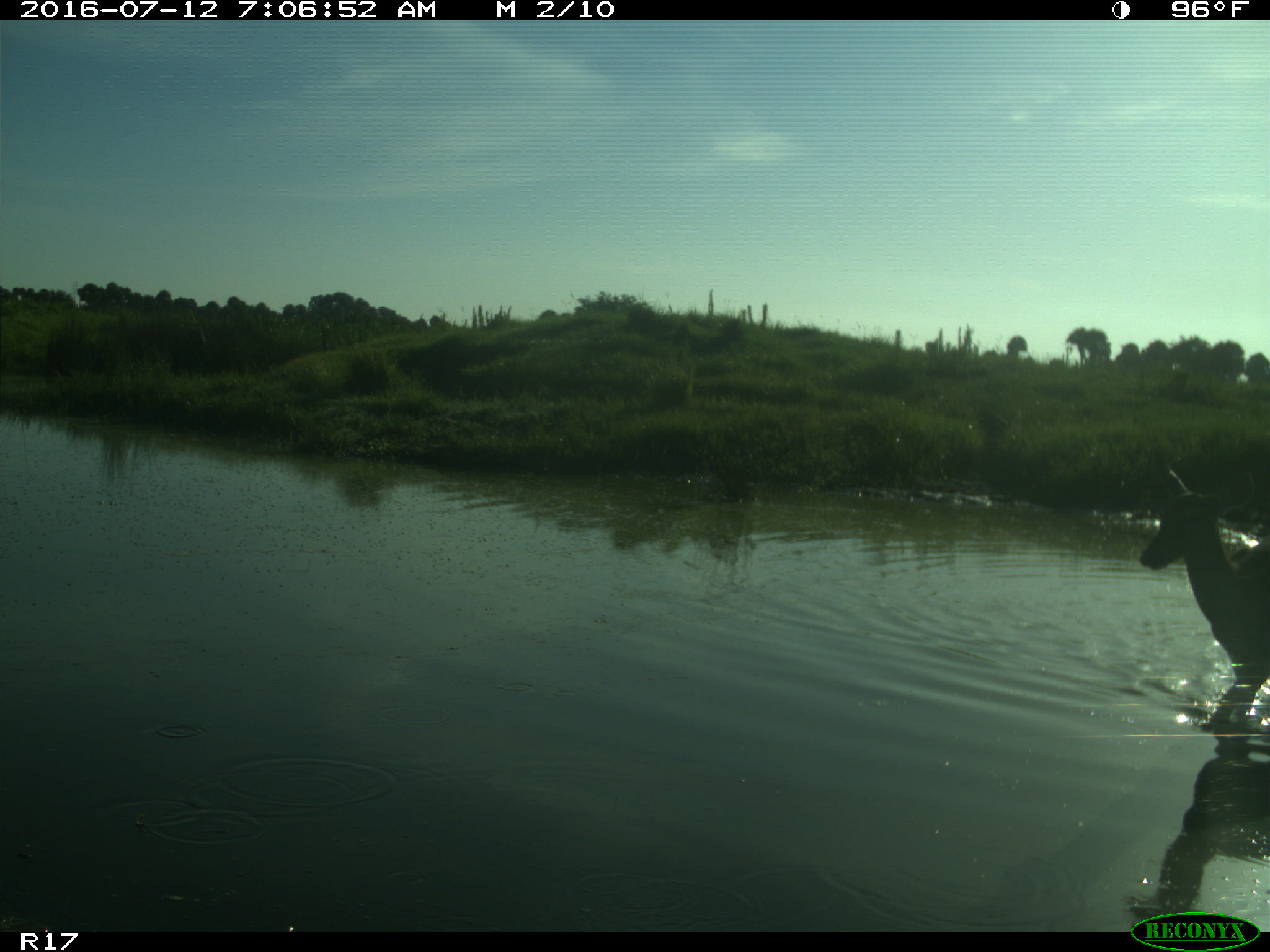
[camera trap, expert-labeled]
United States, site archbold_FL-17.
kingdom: Animalia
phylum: Chordata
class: Mammalia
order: Artiodactyla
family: Cervidae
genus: Odocoileus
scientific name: Odocoileus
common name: deer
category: unidentified deer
Unidentified deer (deer) (Odocoileus).